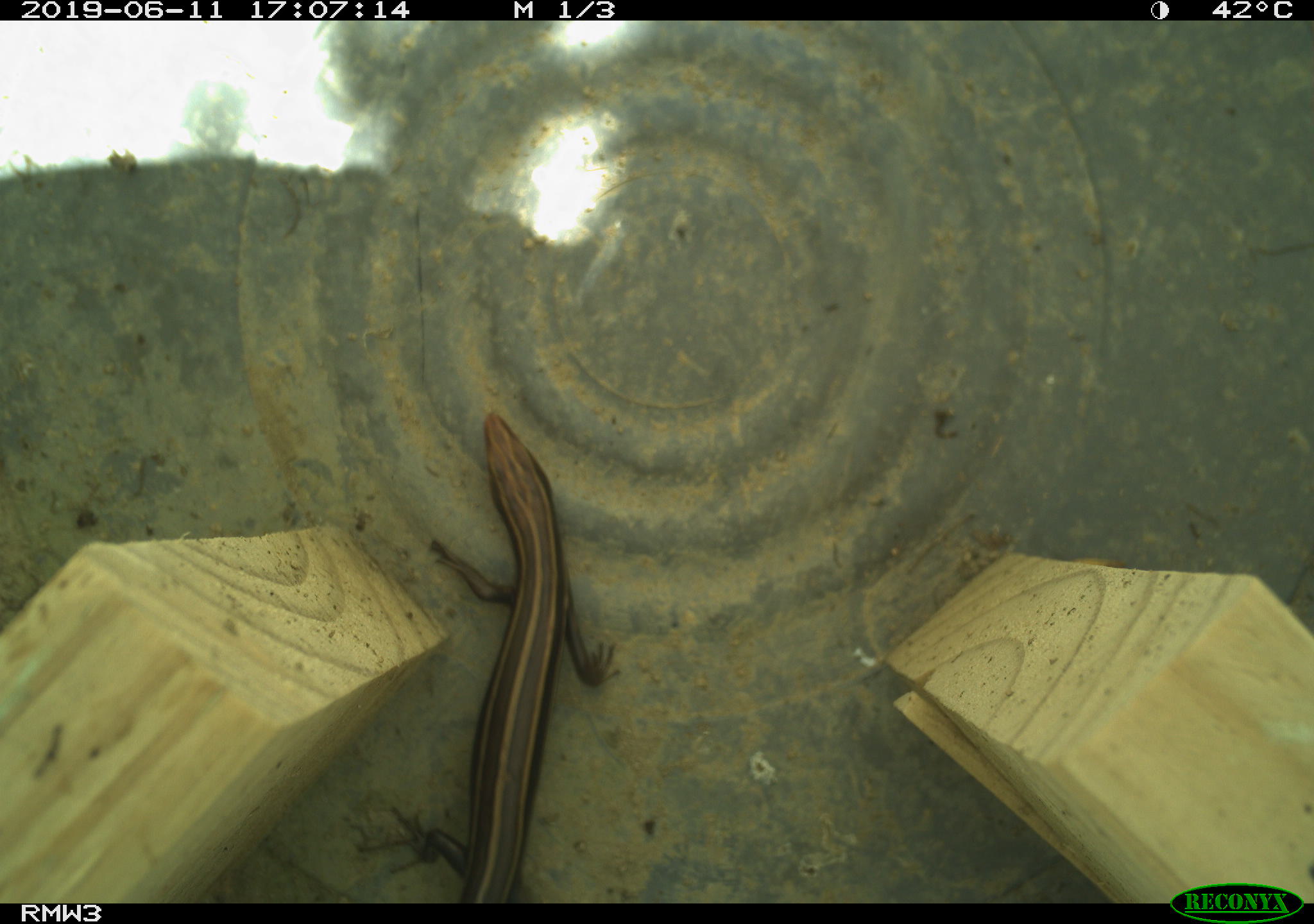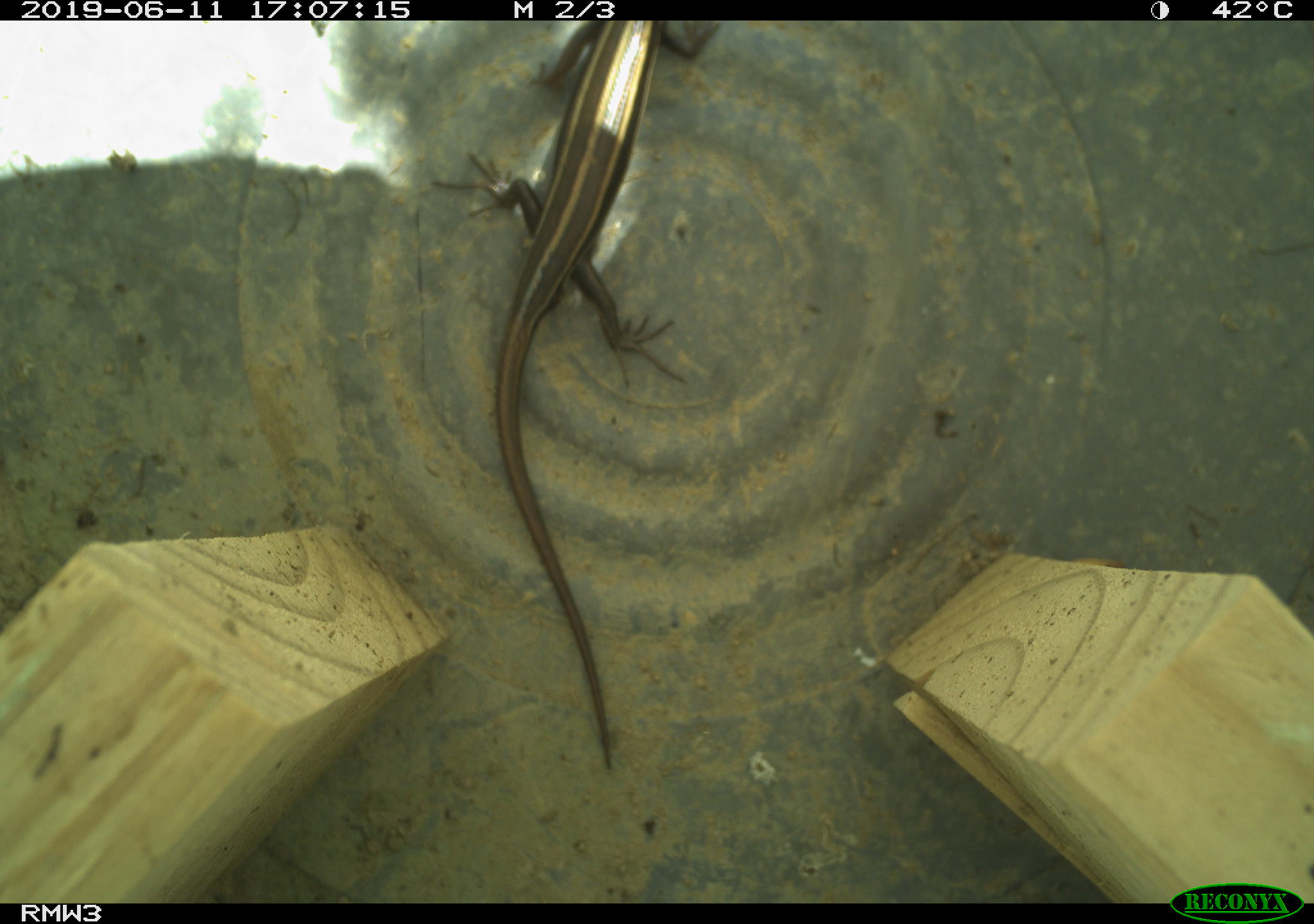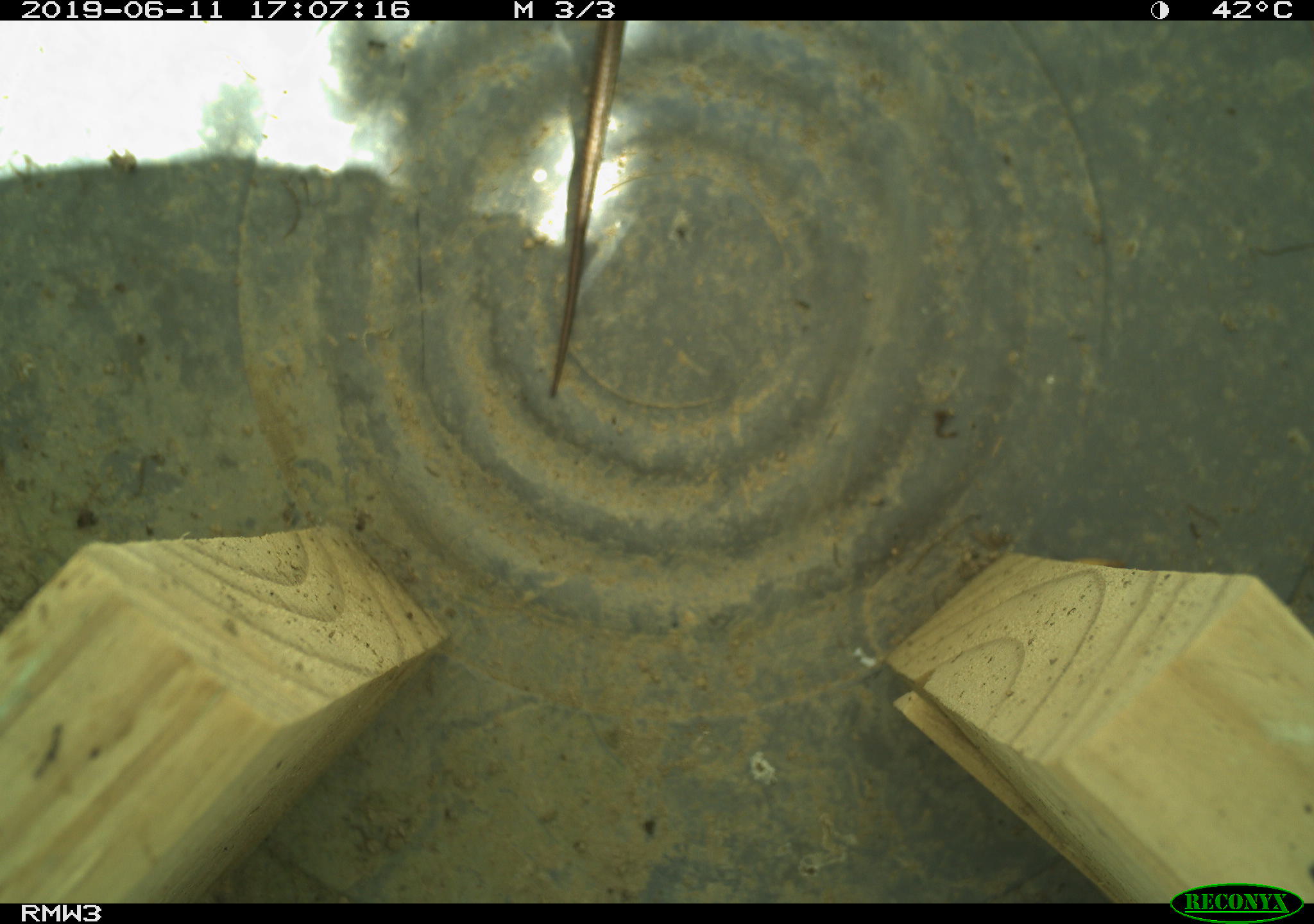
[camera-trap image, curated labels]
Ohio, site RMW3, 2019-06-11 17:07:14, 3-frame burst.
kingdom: Animalia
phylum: Chordata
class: Reptilia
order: Squamata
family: Scincidae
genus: Plestiodon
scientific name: Plestiodon fasciatus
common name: common five-lined skink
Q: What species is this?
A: Common five-lined skink (Plestiodon fasciatus).